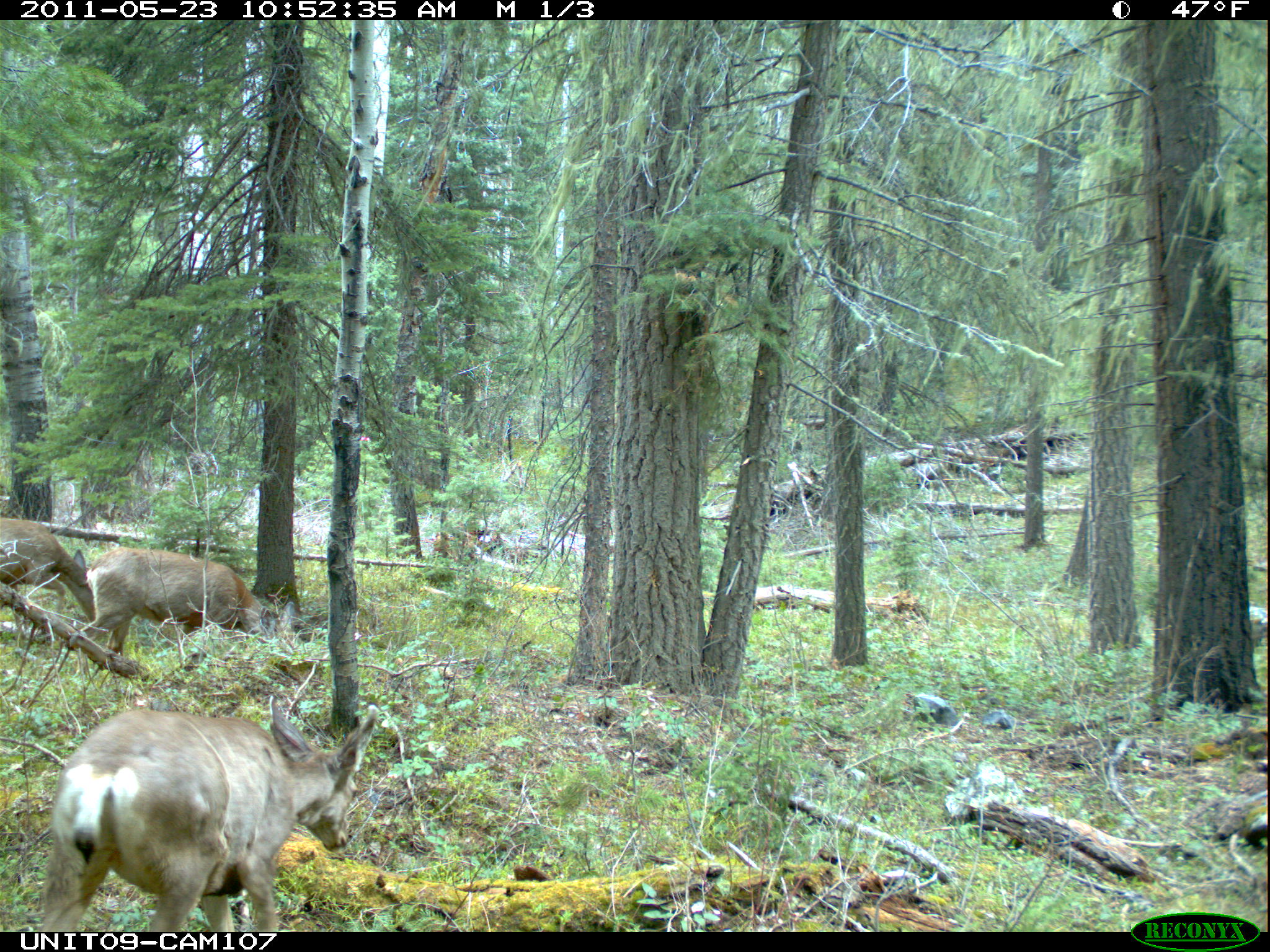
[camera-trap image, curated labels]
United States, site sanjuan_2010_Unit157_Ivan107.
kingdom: Animalia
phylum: Chordata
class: Mammalia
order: Artiodactyla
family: Cervidae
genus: Odocoileus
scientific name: Odocoileus hemionus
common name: mule deer